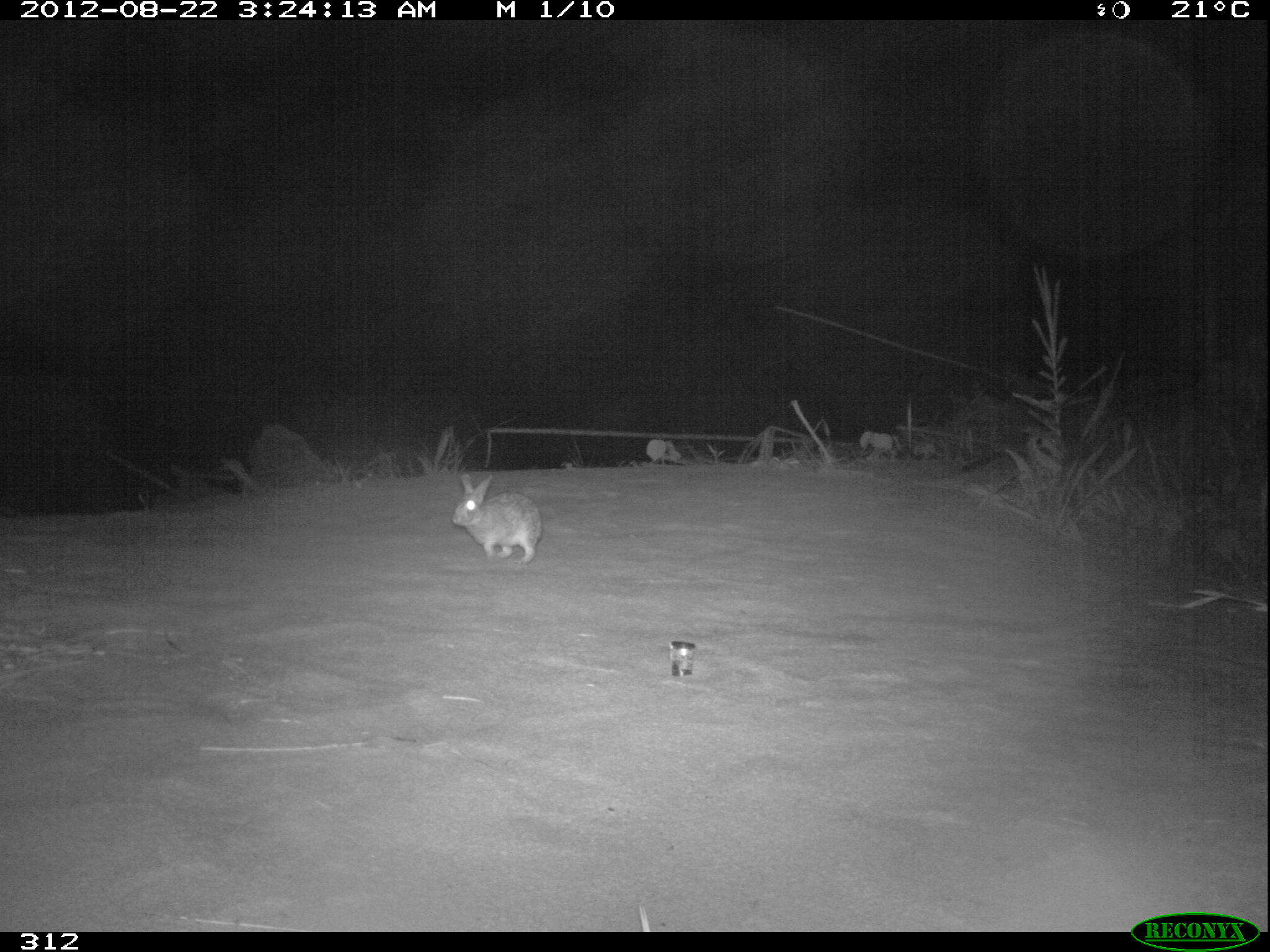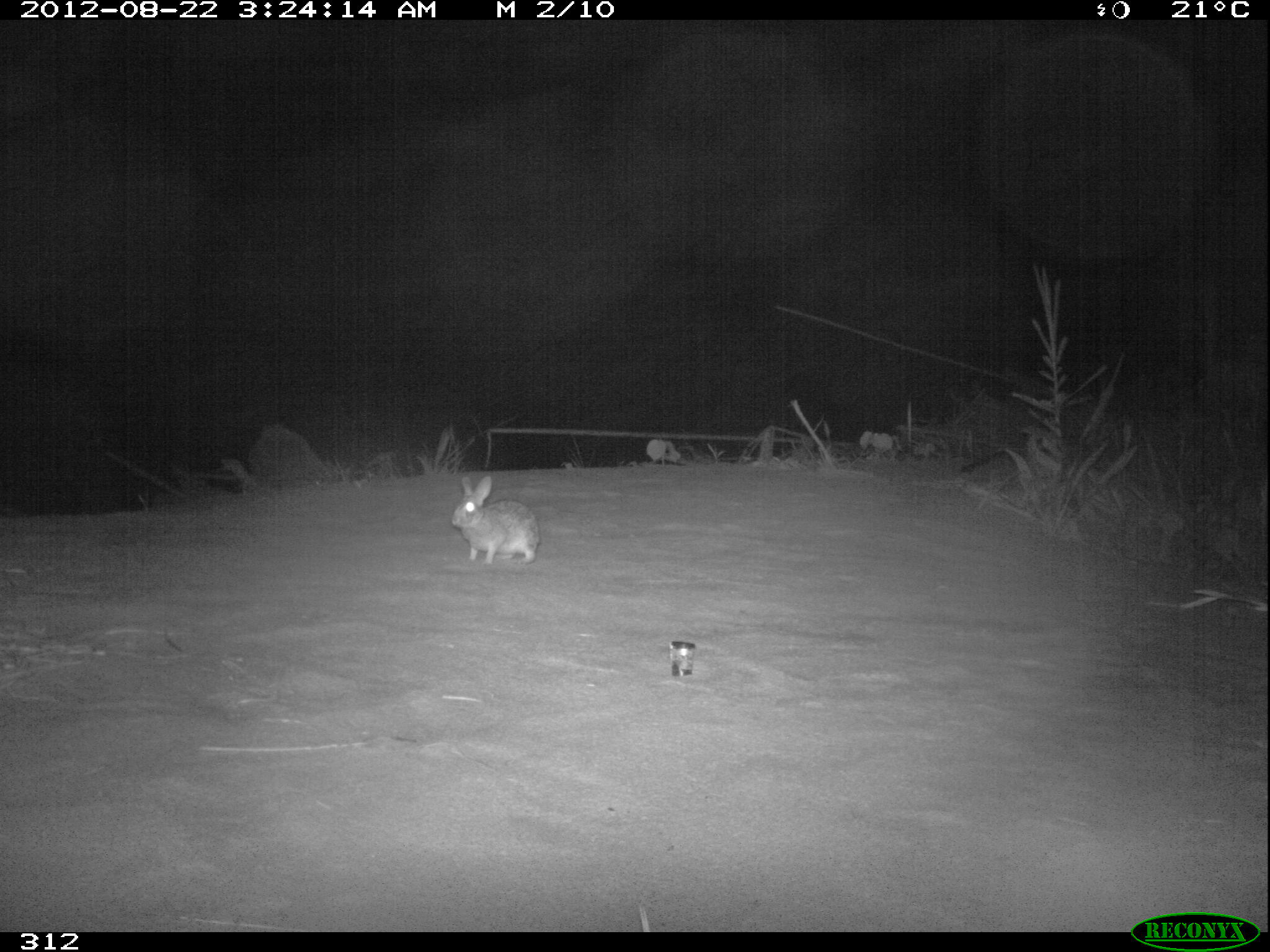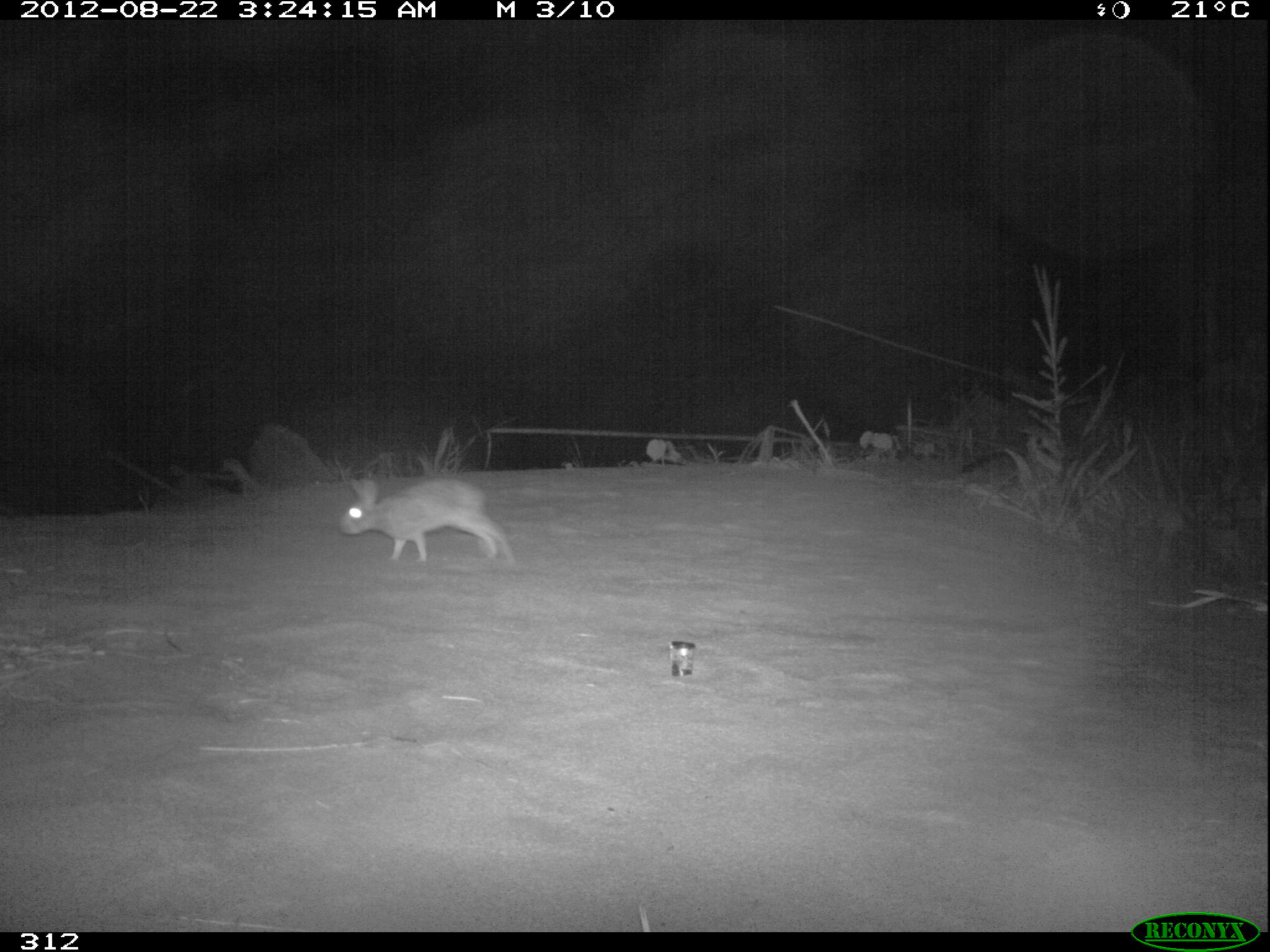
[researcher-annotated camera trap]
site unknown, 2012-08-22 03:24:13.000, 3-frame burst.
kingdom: Animalia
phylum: Chordata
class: Mammalia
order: Lagomorpha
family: Leporidae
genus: Sylvilagus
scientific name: Sylvilagus brasiliensis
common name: tapeti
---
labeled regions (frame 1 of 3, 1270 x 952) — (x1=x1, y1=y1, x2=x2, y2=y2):
sylvilagus brasiliensis: (x1=450, y1=473, x2=542, y2=564)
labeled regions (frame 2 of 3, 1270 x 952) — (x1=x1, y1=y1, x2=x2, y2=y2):
sylvilagus brasiliensis: (x1=450, y1=473, x2=539, y2=564)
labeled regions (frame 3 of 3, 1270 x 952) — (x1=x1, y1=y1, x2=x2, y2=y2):
sylvilagus brasiliensis: (x1=339, y1=476, x2=513, y2=565)